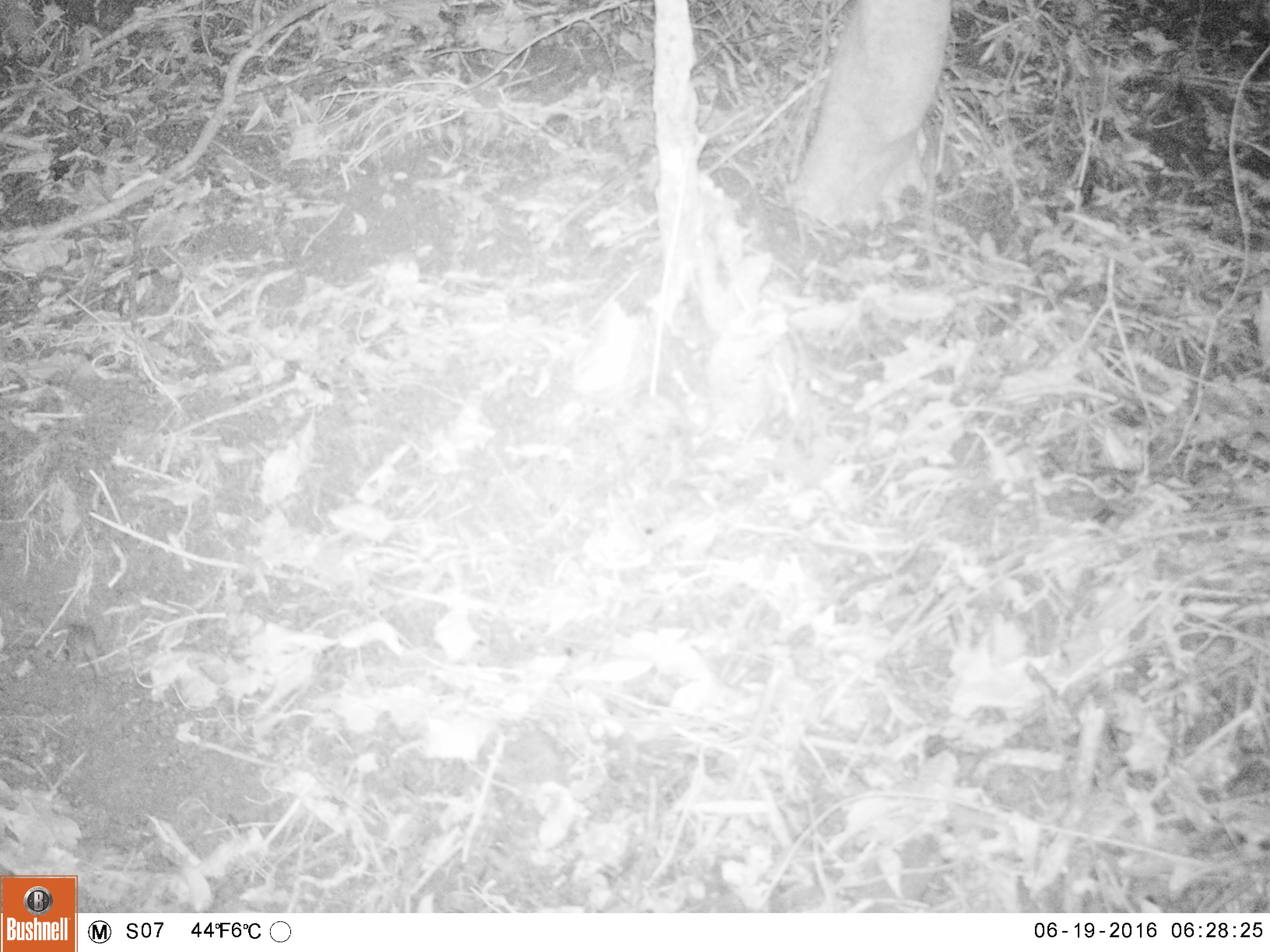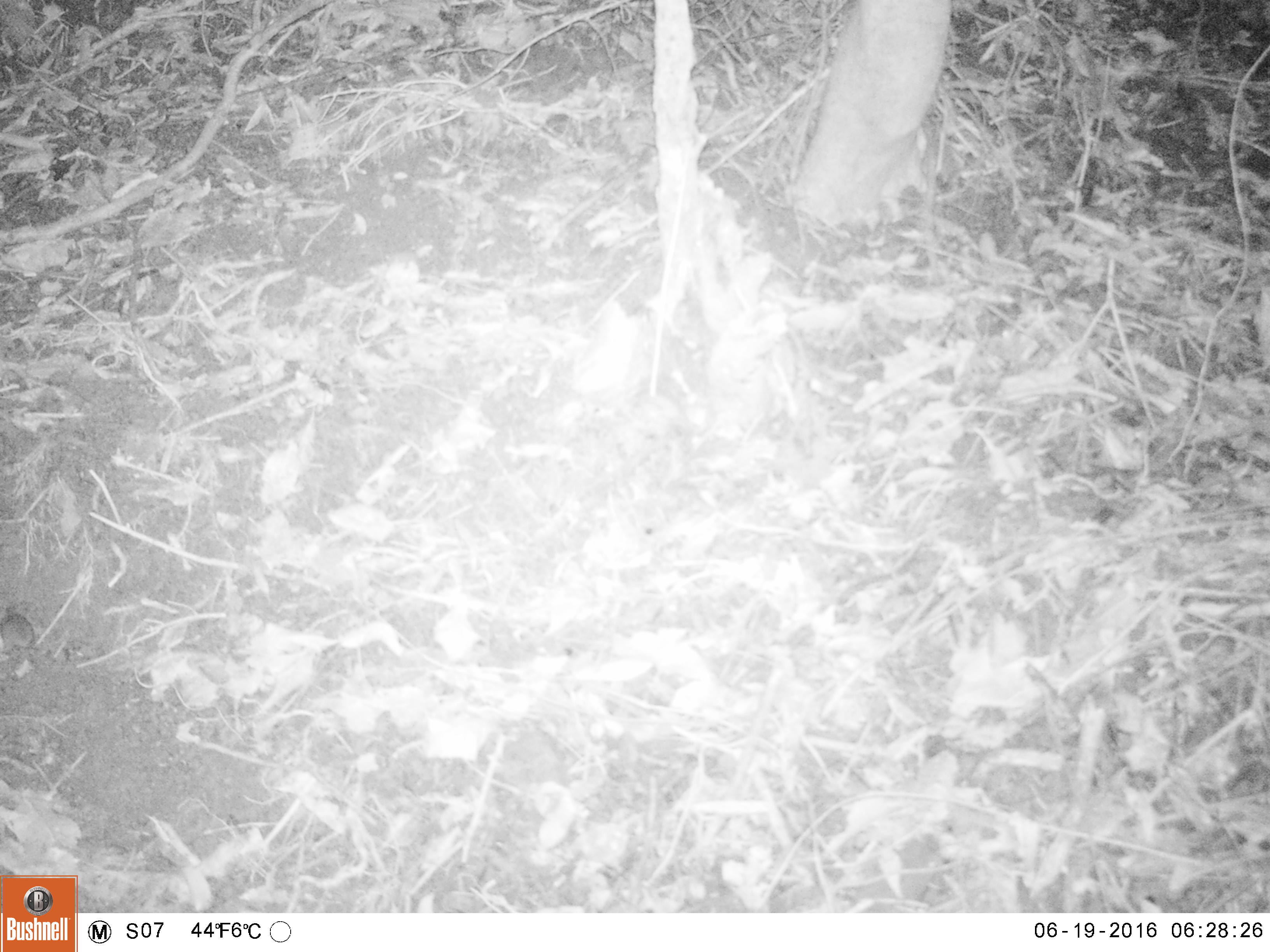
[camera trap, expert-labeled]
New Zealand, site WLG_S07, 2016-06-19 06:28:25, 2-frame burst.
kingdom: Animalia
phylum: Chordata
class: Mammalia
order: Rodentia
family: Muridae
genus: Mus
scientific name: Mus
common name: mouse